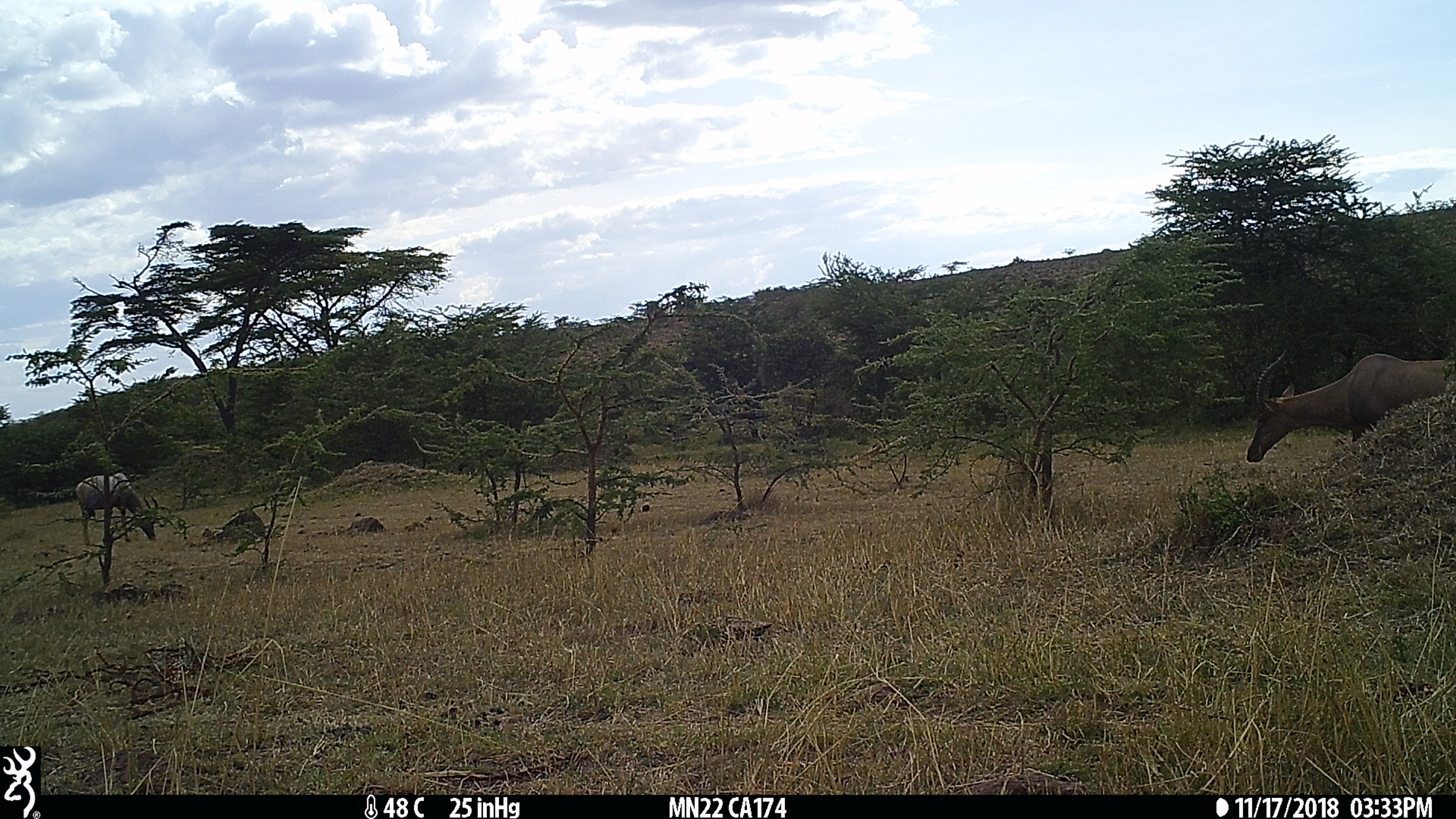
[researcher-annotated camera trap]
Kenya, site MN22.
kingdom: Animalia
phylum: Chordata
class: Mammalia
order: Artiodactyla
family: Bovidae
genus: Damaliscus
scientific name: Damaliscus lunatus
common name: topi